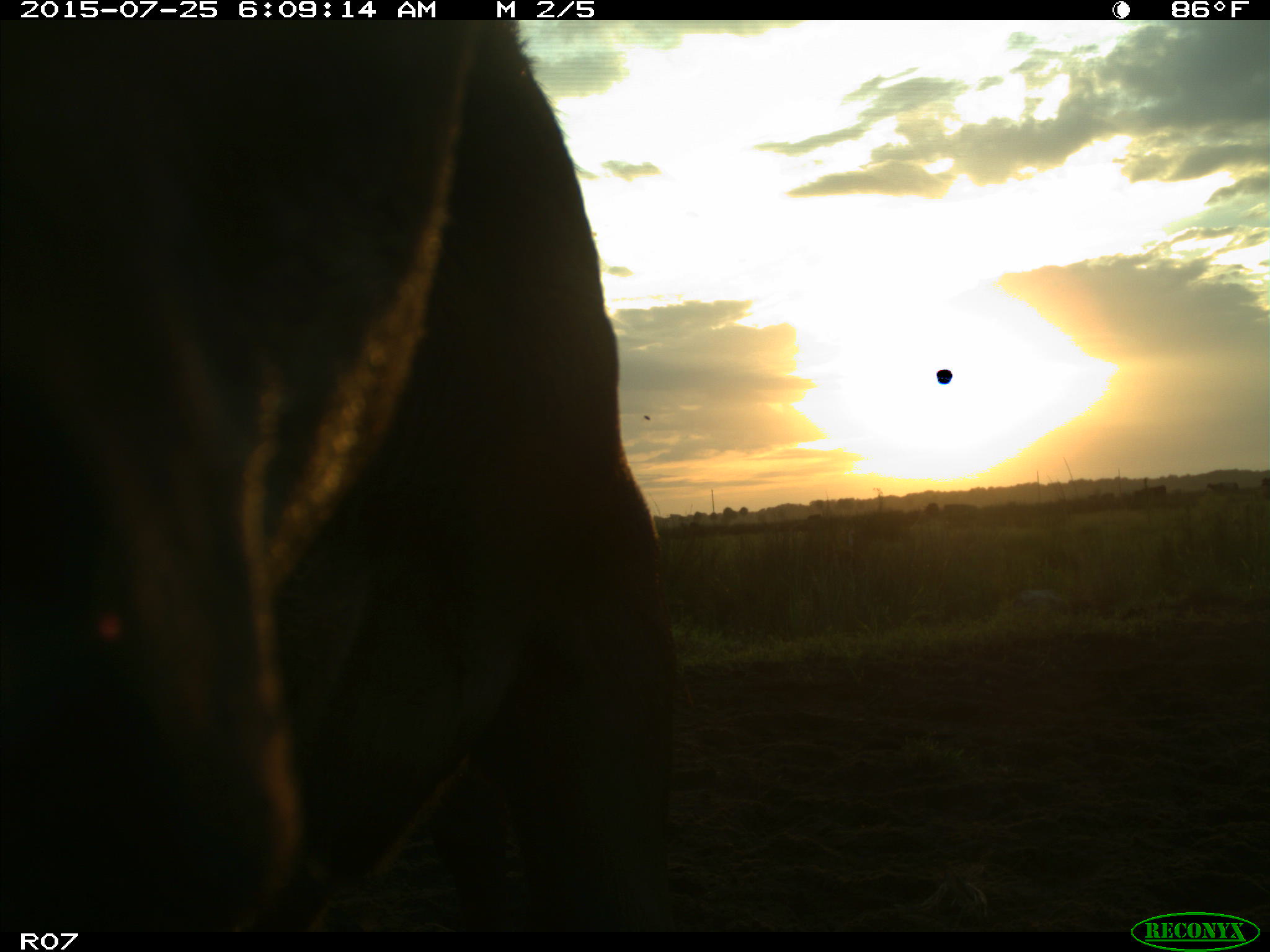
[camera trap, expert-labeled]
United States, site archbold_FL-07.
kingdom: Animalia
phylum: Chordata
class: Mammalia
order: Artiodactyla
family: Bovidae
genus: Bos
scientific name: Bos taurus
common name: domestic cow